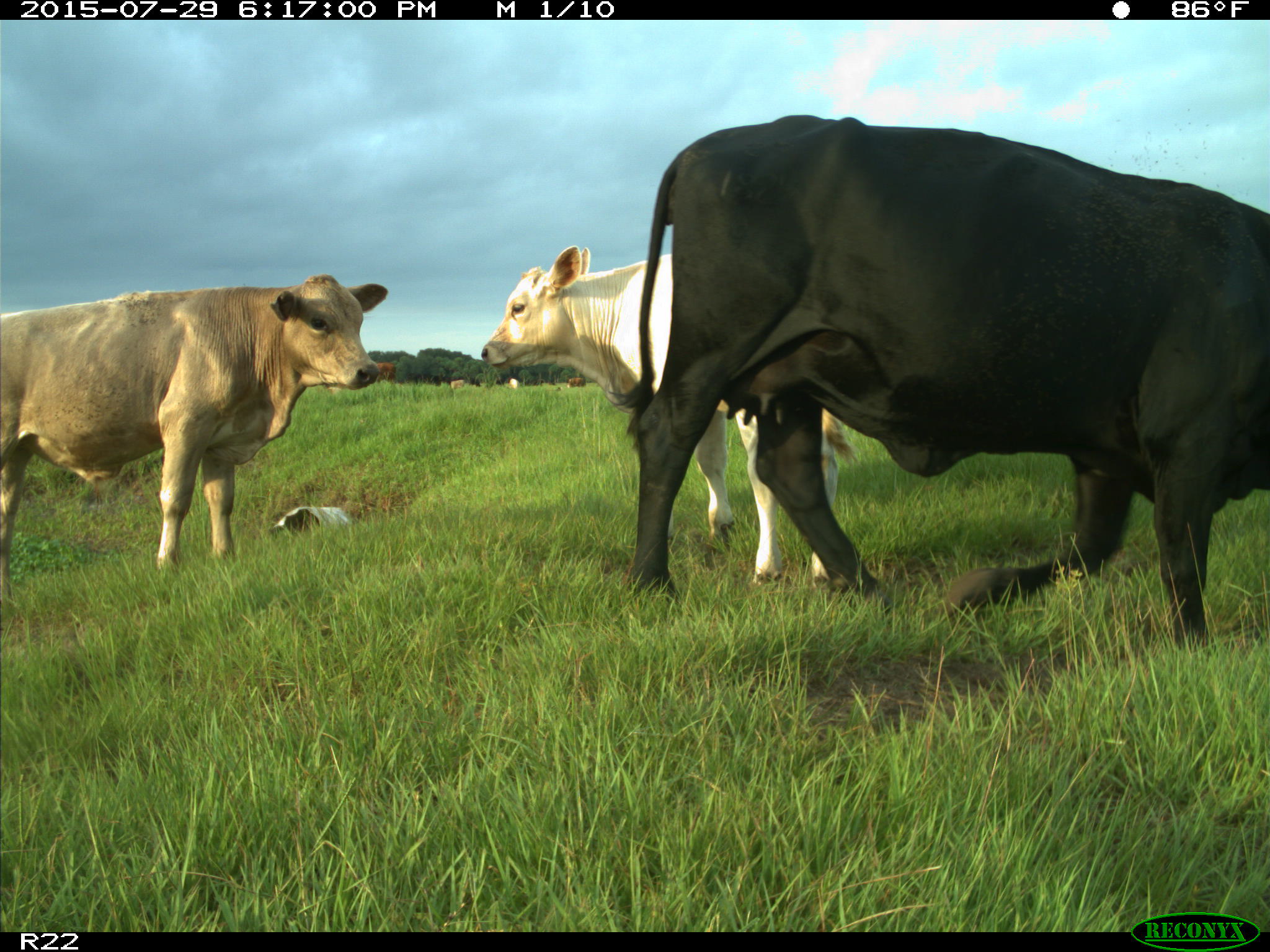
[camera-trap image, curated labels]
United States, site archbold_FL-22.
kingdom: Animalia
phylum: Chordata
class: Mammalia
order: Artiodactyla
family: Bovidae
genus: Bos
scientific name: Bos taurus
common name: domestic cow